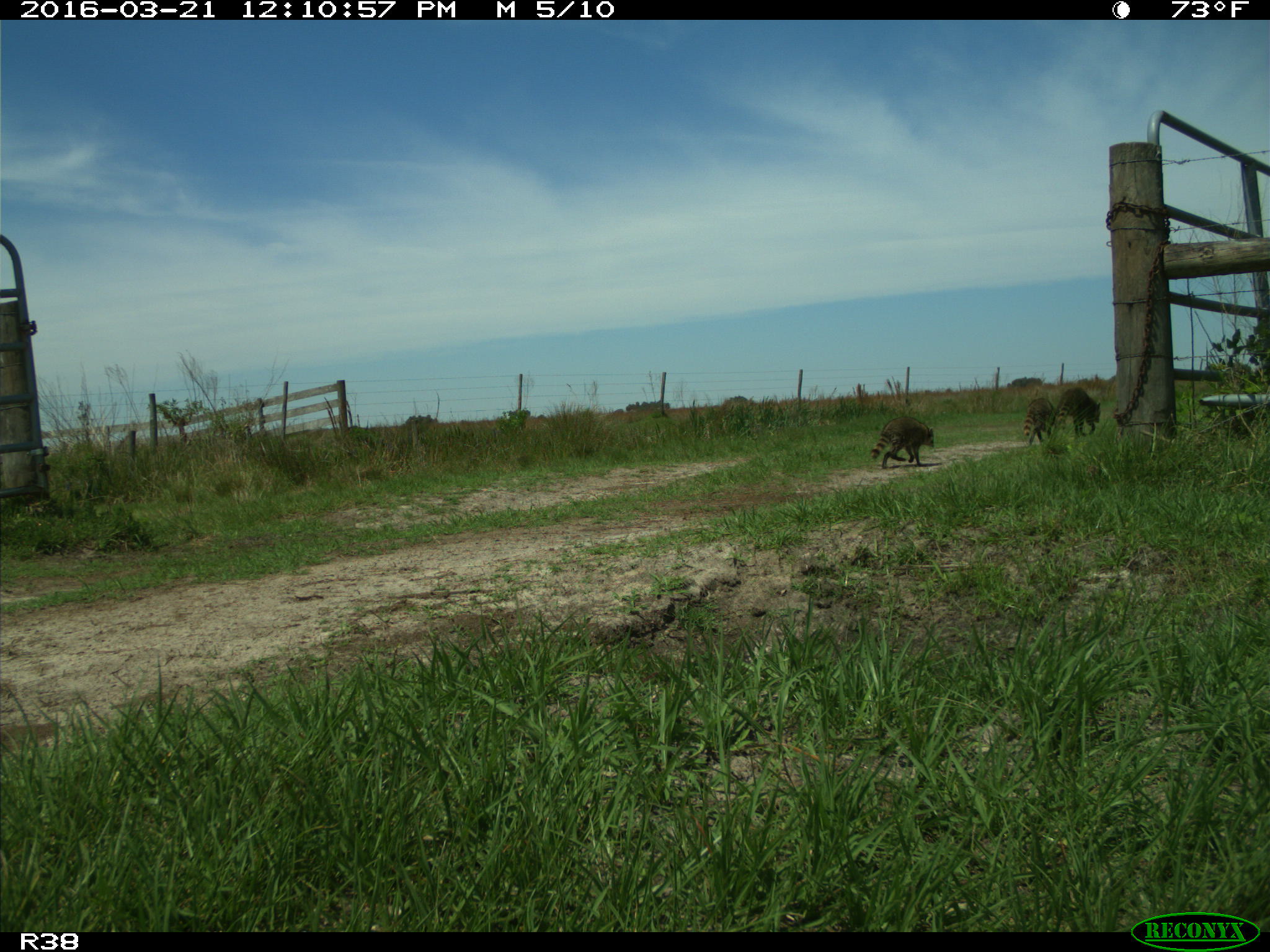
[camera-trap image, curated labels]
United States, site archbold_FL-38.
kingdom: Animalia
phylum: Chordata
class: Mammalia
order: Carnivora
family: Procyonidae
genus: Procyon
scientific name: Procyon lotor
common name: common raccoon